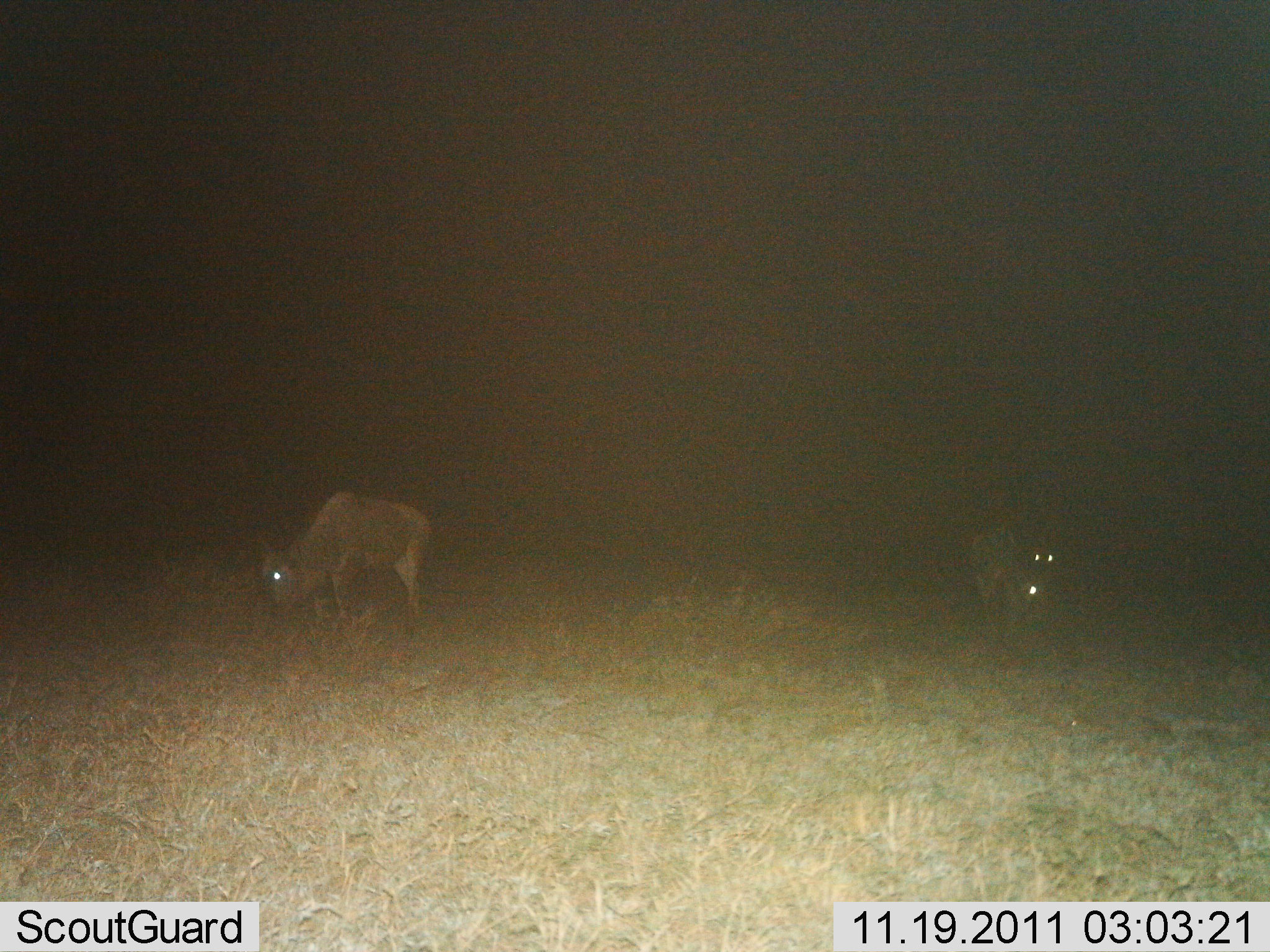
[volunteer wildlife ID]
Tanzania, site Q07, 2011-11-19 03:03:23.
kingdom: Animalia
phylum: Chordata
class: Mammalia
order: Artiodactyla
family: Bovidae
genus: Connochaetes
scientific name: Connochaetes taurinus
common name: blue wildebeest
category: wildebeest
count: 2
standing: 55%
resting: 0%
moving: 9%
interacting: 0%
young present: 0%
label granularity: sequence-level